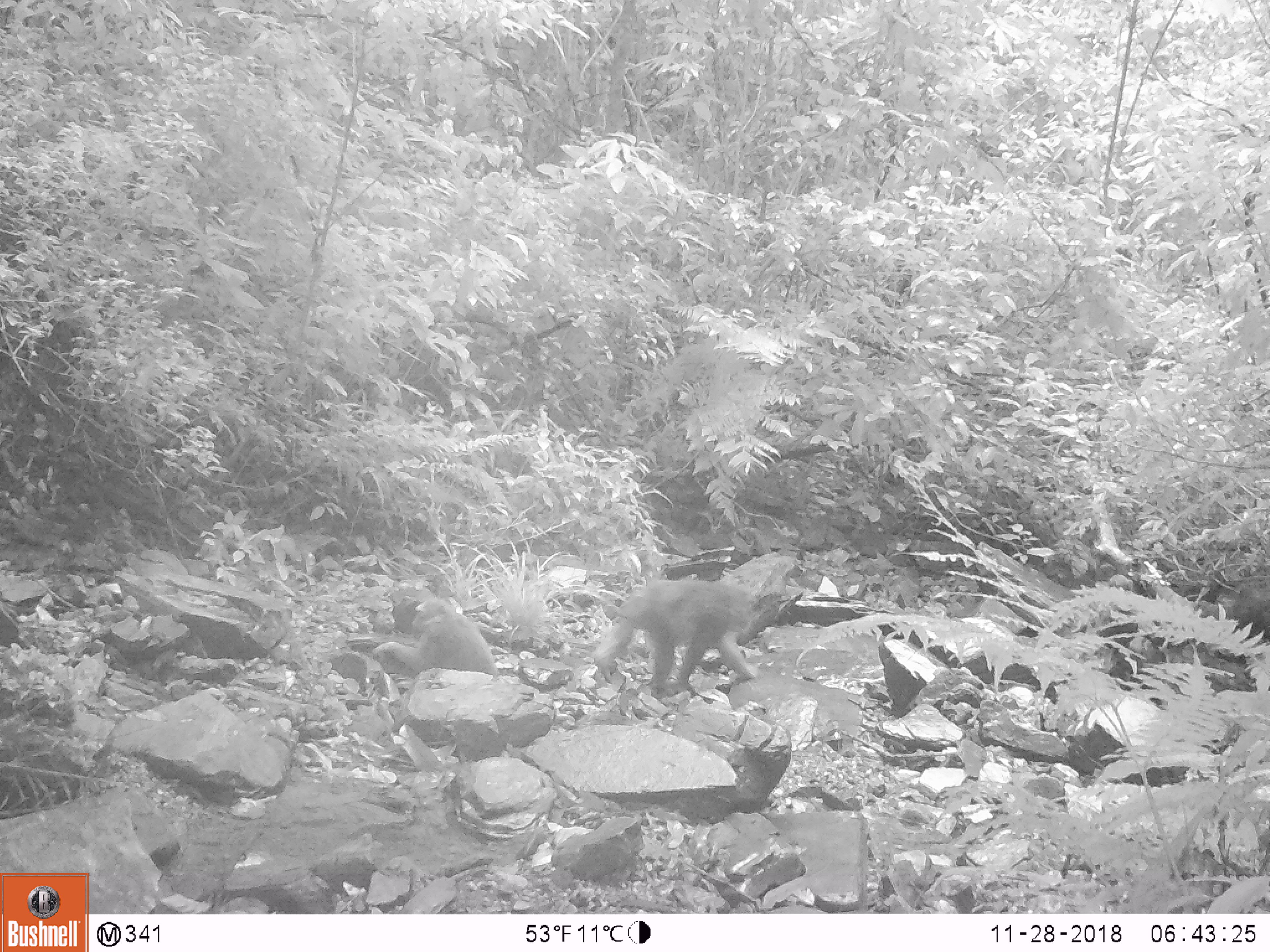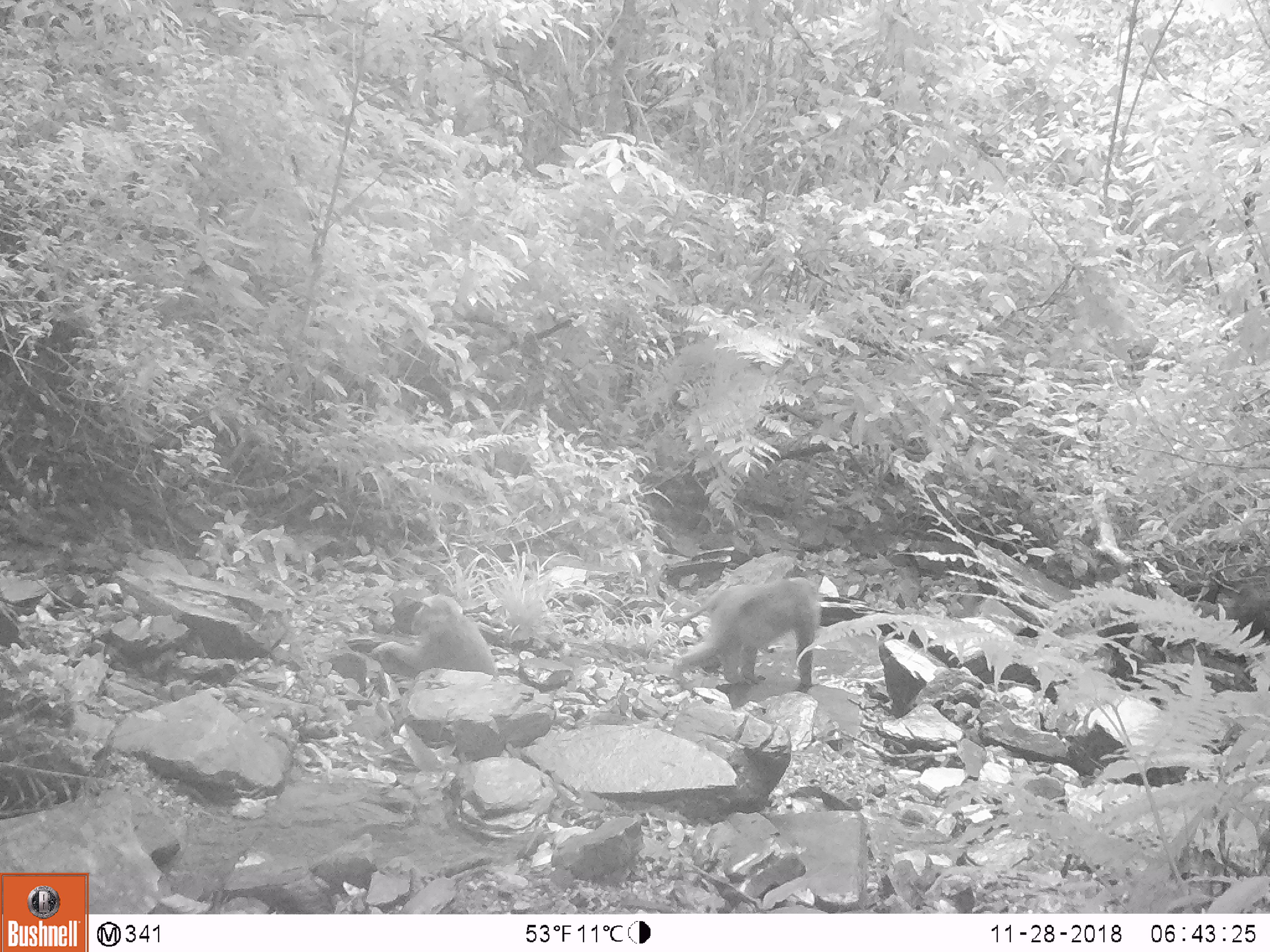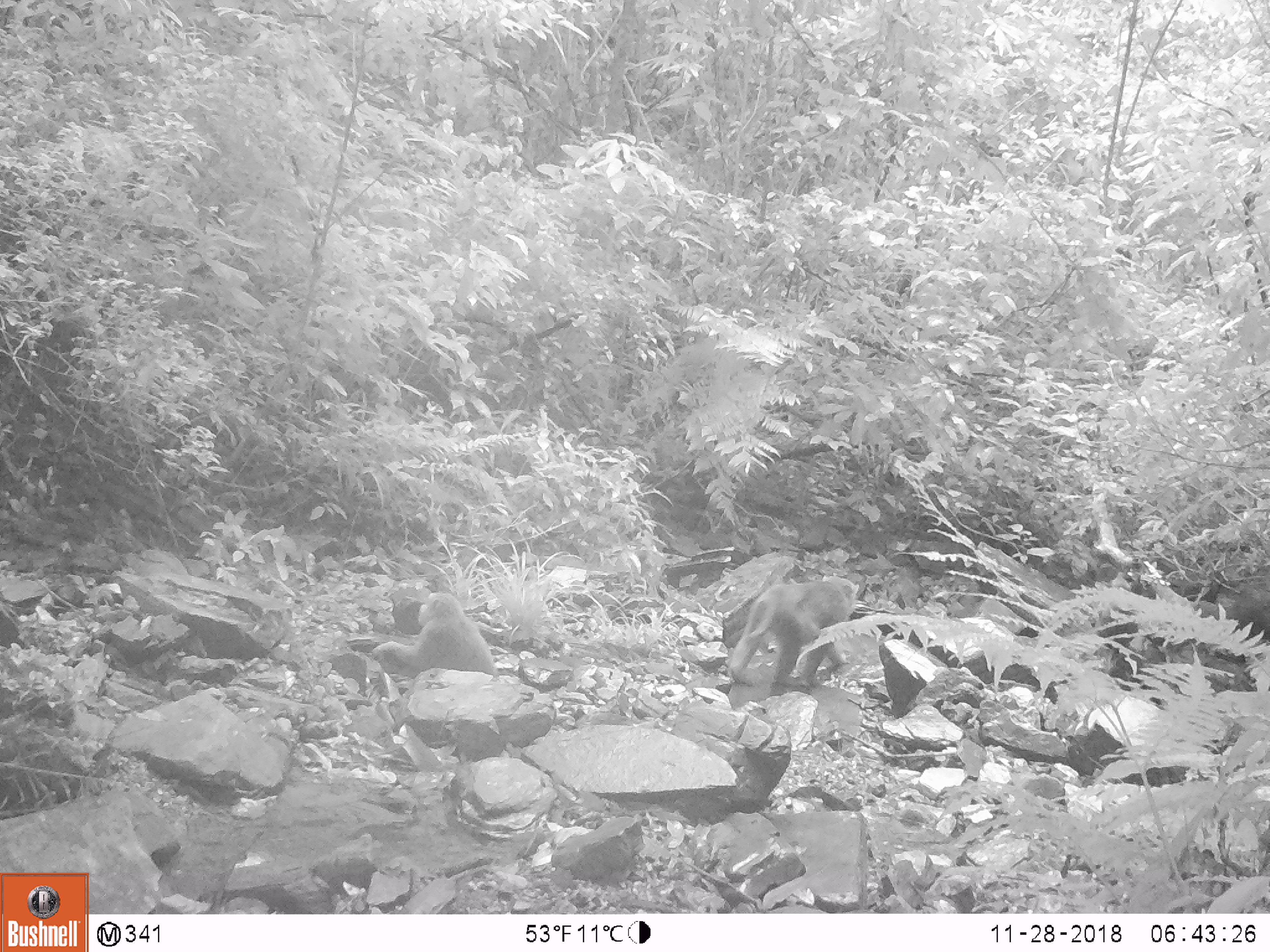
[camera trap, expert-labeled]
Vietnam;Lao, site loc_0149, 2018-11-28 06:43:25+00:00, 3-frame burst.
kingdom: Animalia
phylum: Chordata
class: Mammalia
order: Primates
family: Cercopithecidae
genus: Macaca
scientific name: Macaca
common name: macaques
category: assam or rhesus macaque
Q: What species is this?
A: Assam or rhesus macaque (macaques) (Macaca).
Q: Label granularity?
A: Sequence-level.